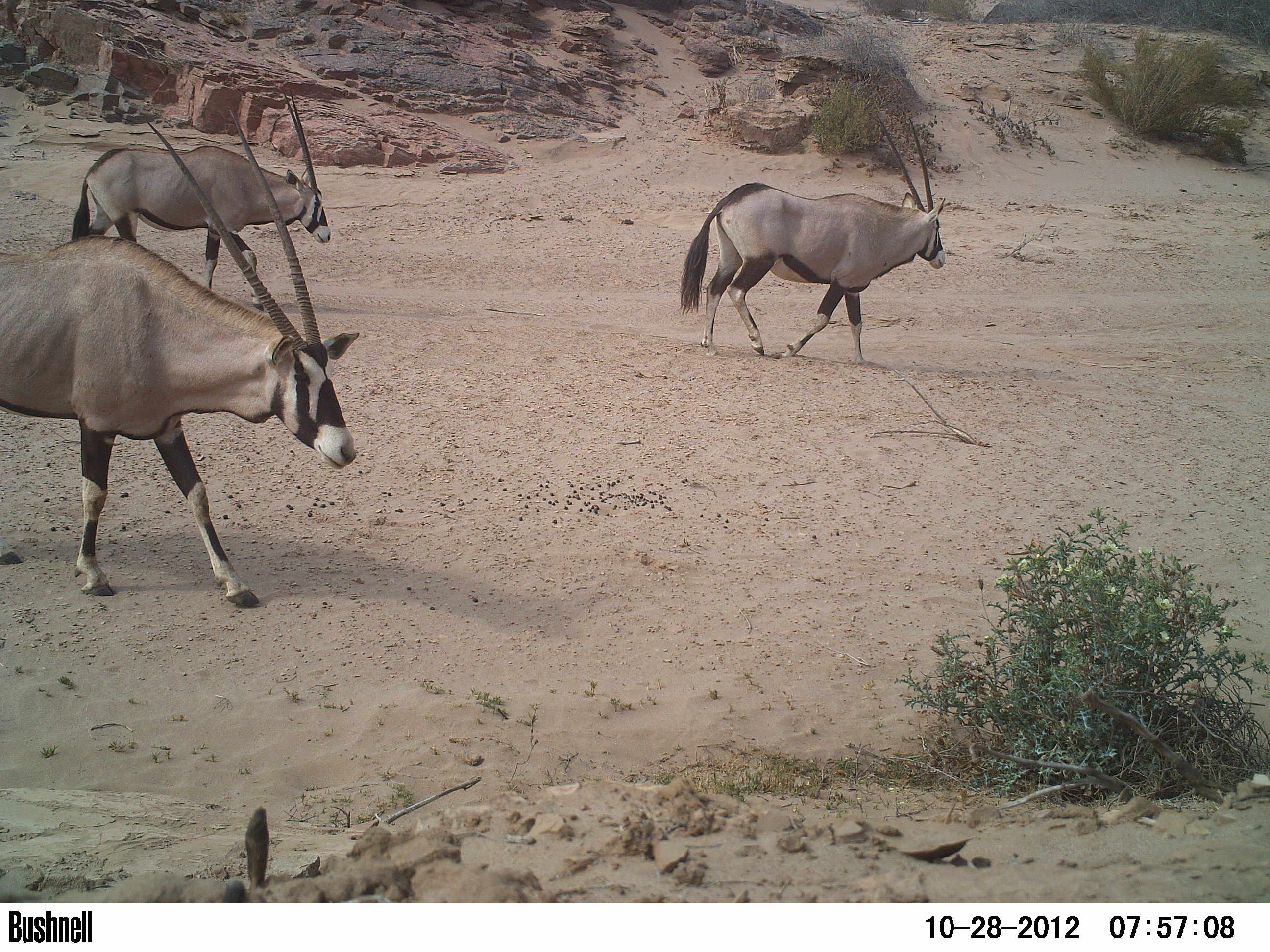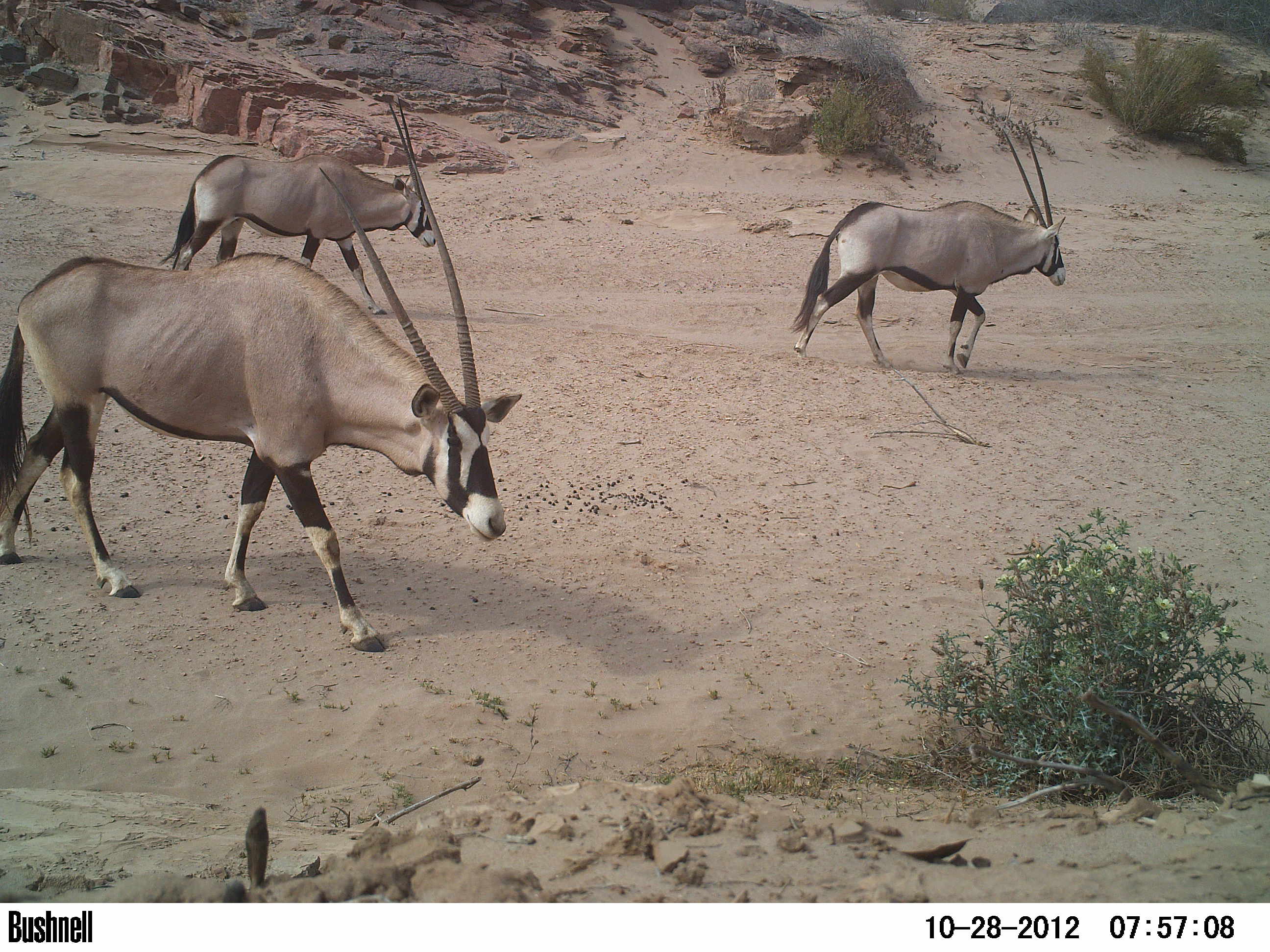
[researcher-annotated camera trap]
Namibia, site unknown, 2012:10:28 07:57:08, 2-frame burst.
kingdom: Animalia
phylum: Chordata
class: Mammalia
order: Artiodactyla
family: Bovidae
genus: Oryx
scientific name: Oryx gazella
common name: gemsbok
Oryx gazella (gemsbok).